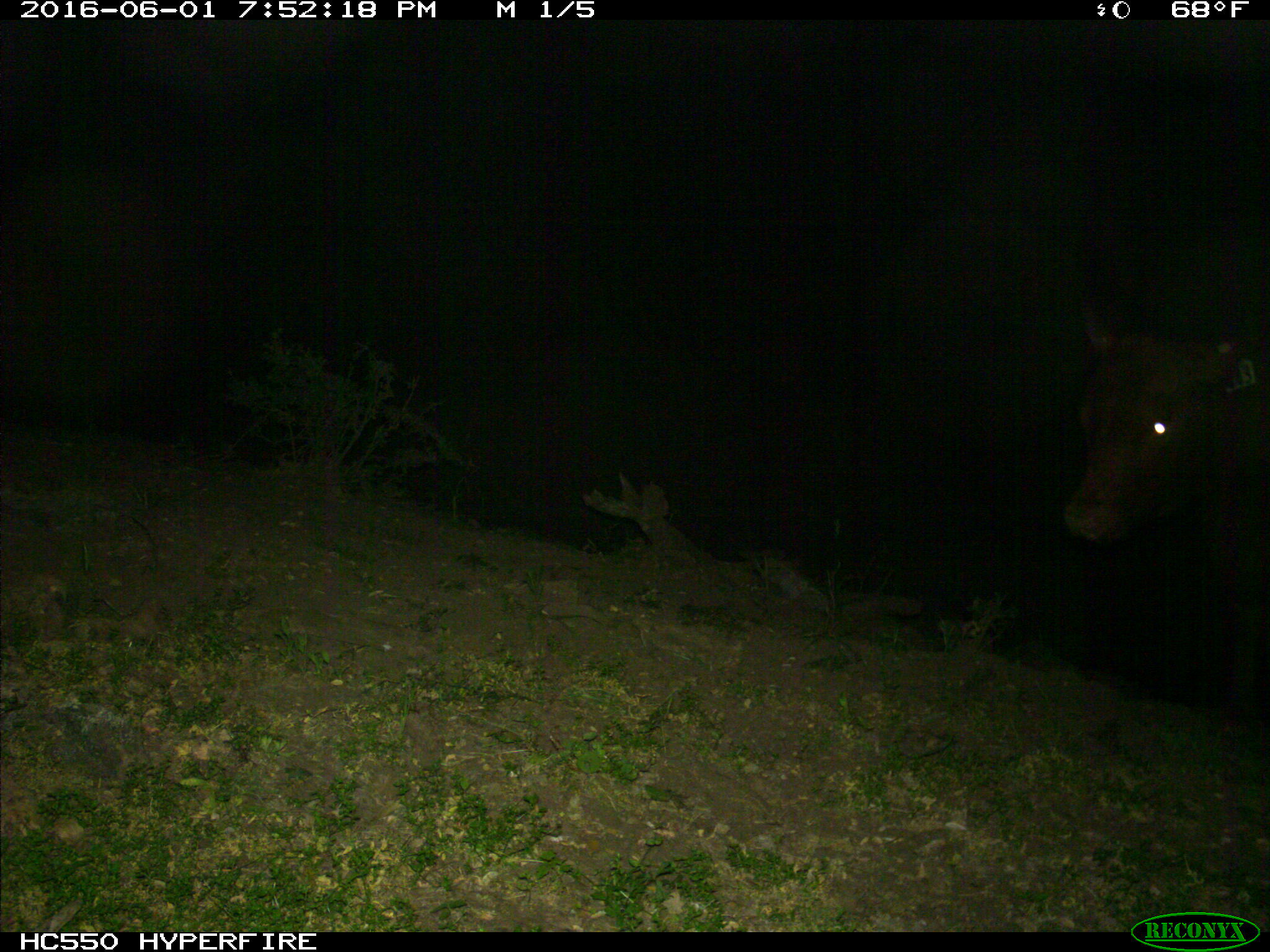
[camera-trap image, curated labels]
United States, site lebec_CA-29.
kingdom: Animalia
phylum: Chordata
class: Mammalia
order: Artiodactyla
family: Bovidae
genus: Bos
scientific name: Bos taurus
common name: domestic cow